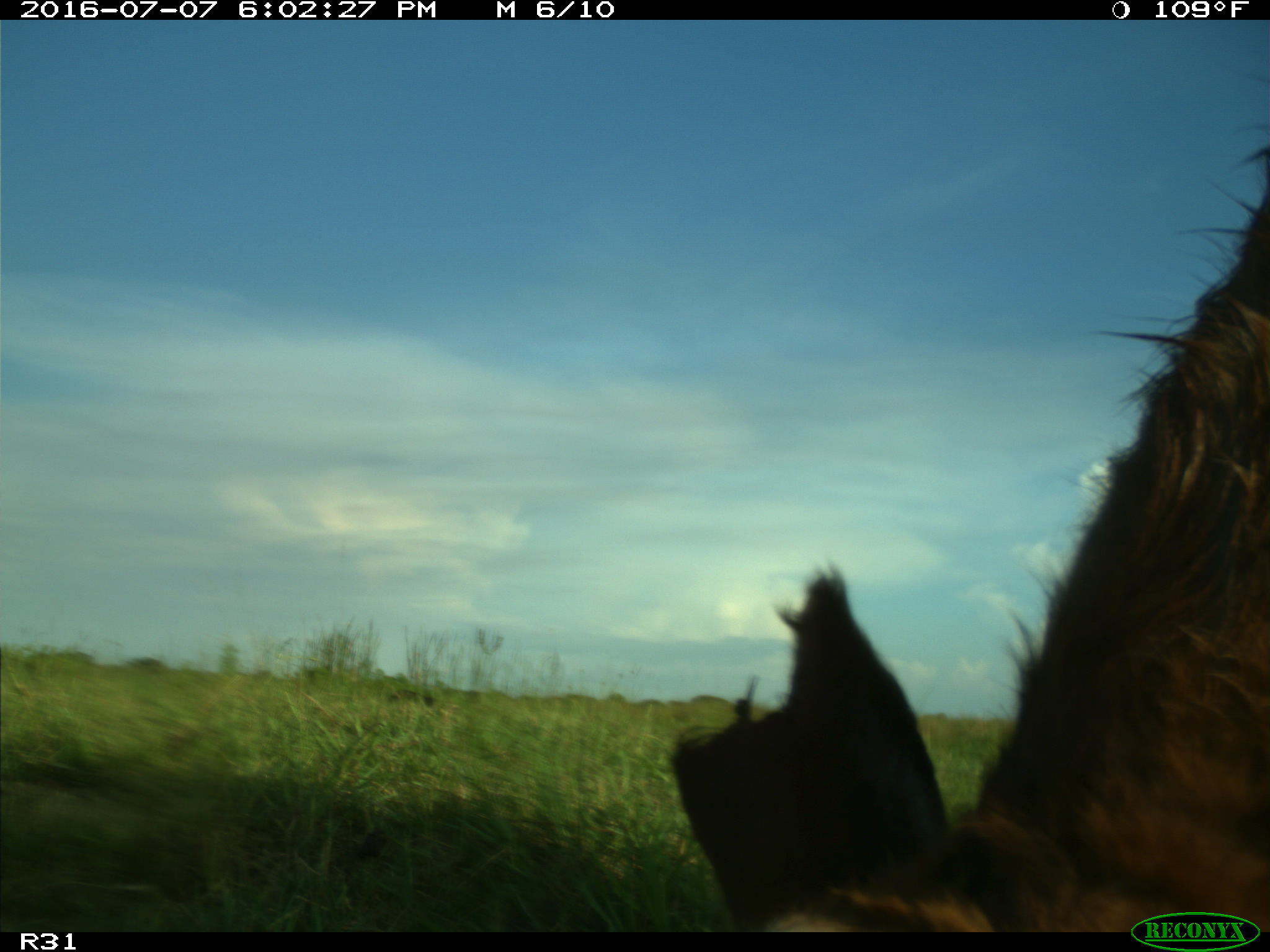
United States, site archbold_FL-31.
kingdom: Animalia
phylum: Chordata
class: Mammalia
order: Artiodactyla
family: Bovidae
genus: Bos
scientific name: Bos taurus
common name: domestic cow